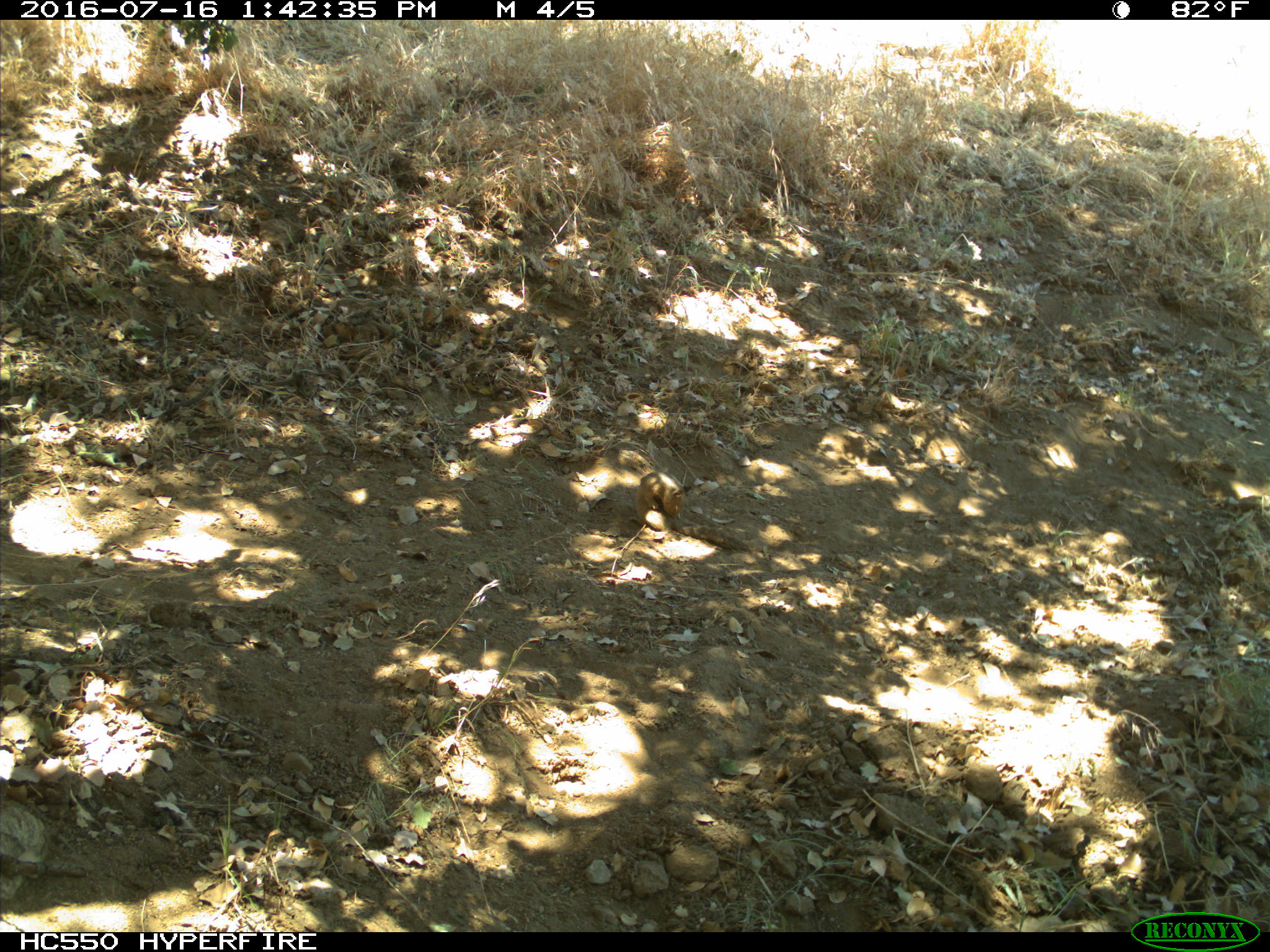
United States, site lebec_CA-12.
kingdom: Animalia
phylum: Chordata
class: Mammalia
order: Rodentia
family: Sciuridae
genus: Otospermophilus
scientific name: Otospermophilus beecheyi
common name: california ground squirrel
Otospermophilus beecheyi (california ground squirrel).